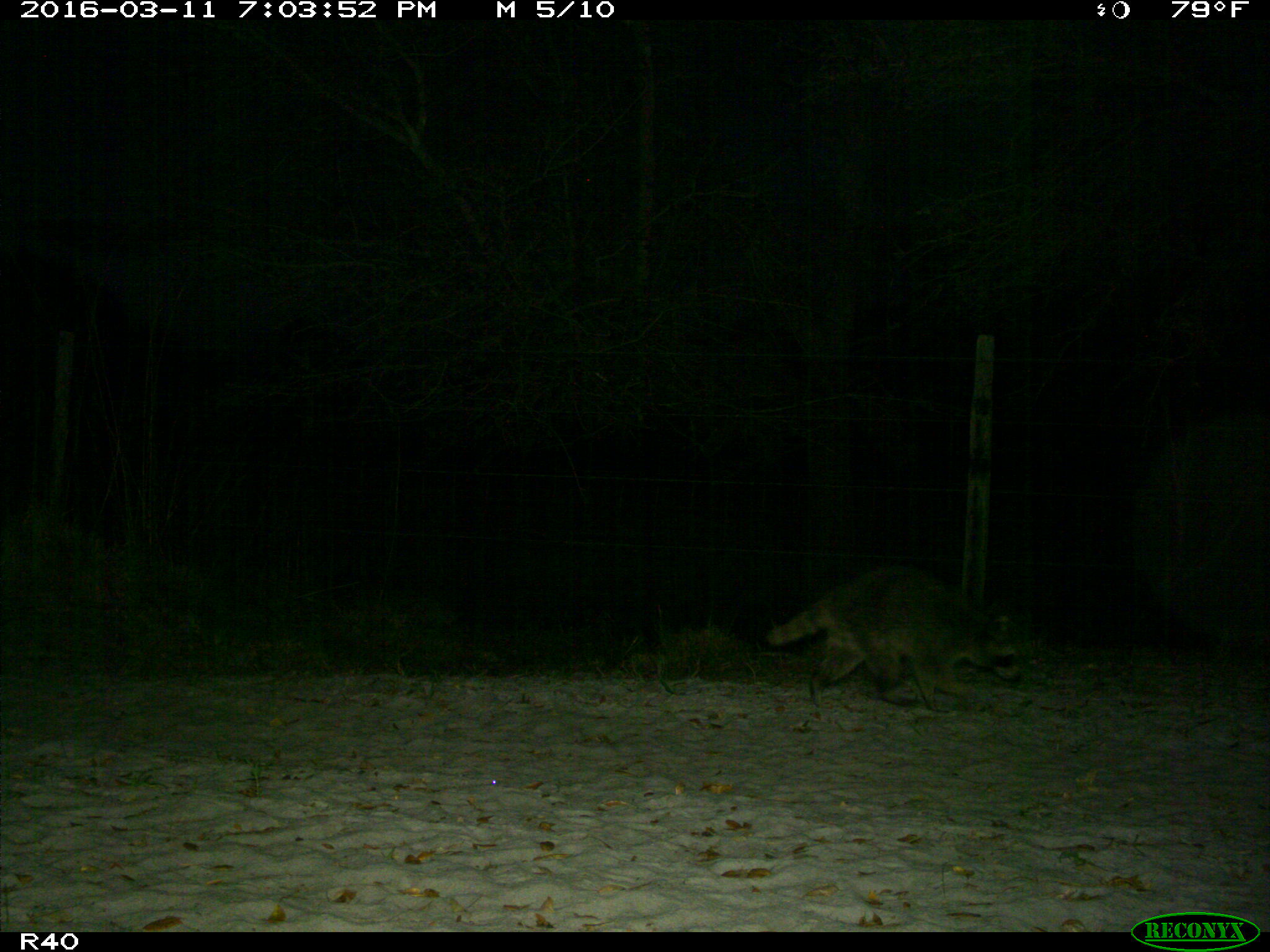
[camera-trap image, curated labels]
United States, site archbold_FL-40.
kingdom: Animalia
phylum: Chordata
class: Mammalia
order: Carnivora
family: Procyonidae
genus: Procyon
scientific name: Procyon lotor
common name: common raccoon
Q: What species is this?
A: Procyon lotor (common raccoon).